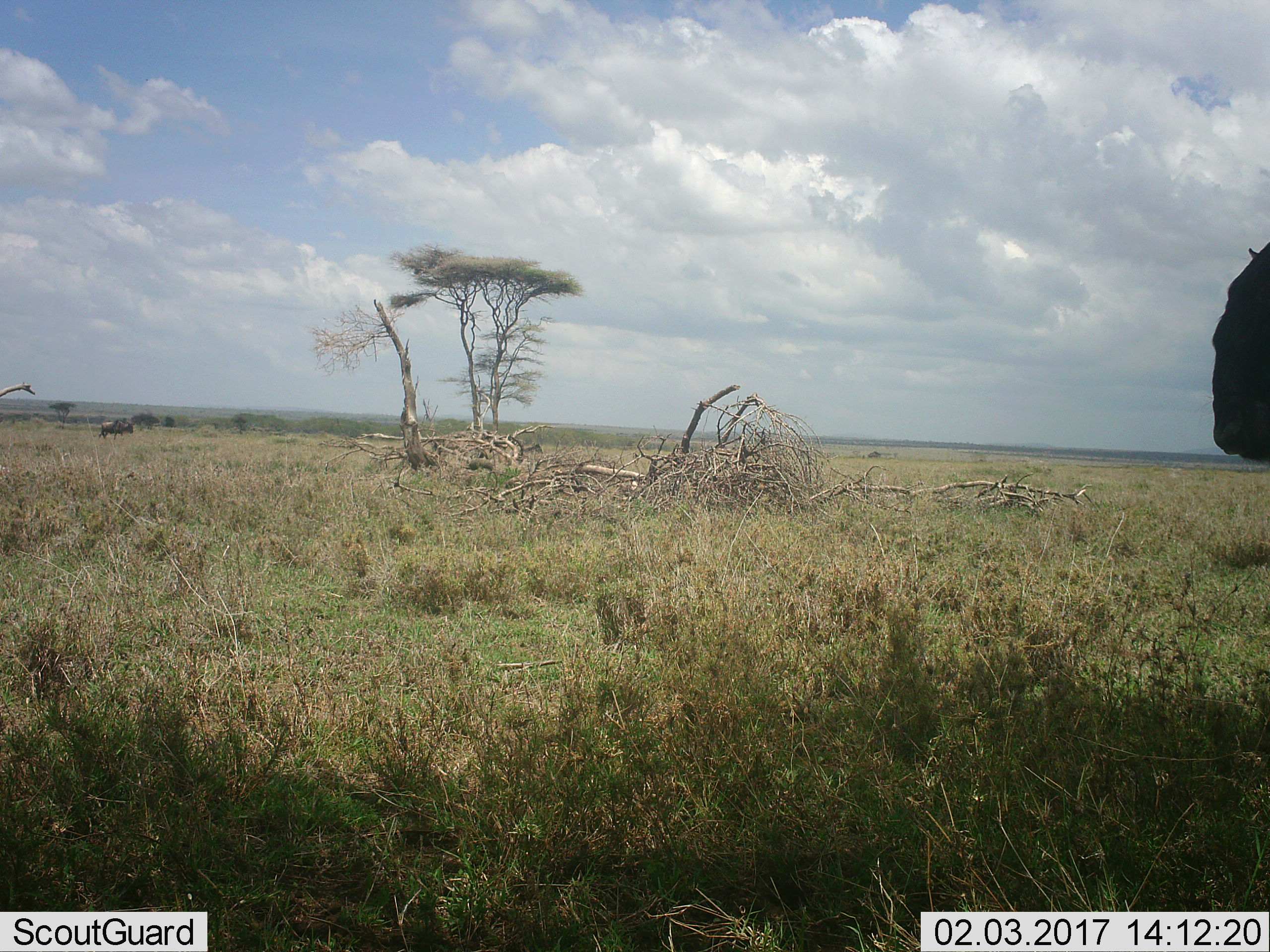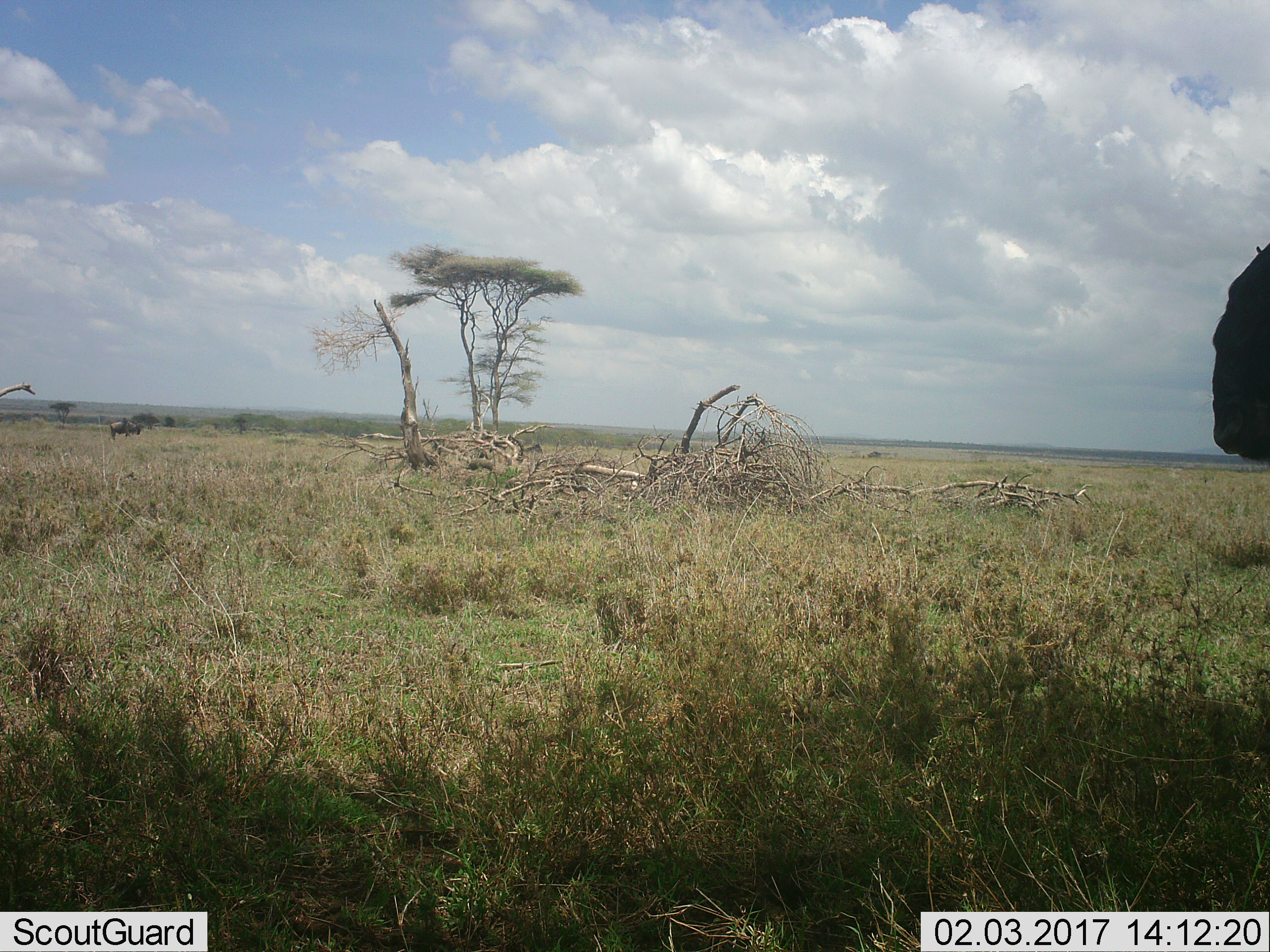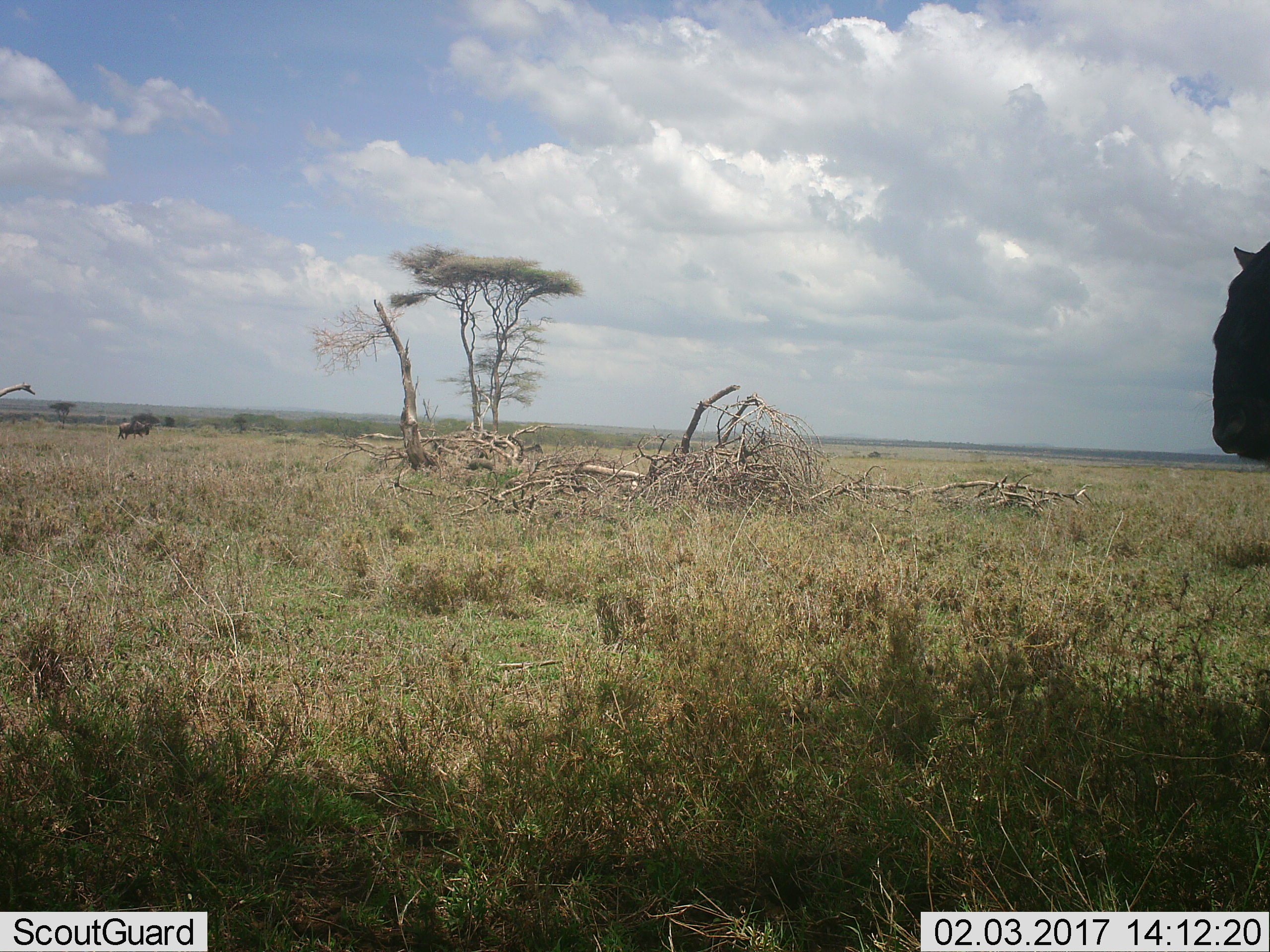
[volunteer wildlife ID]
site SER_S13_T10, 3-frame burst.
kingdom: Animalia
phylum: Chordata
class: Mammalia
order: Artiodactyla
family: Bovidae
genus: Connochaetes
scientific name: Connochaetes taurinus taurinus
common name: blue wildebeest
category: wildebeestblue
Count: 2.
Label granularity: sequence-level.